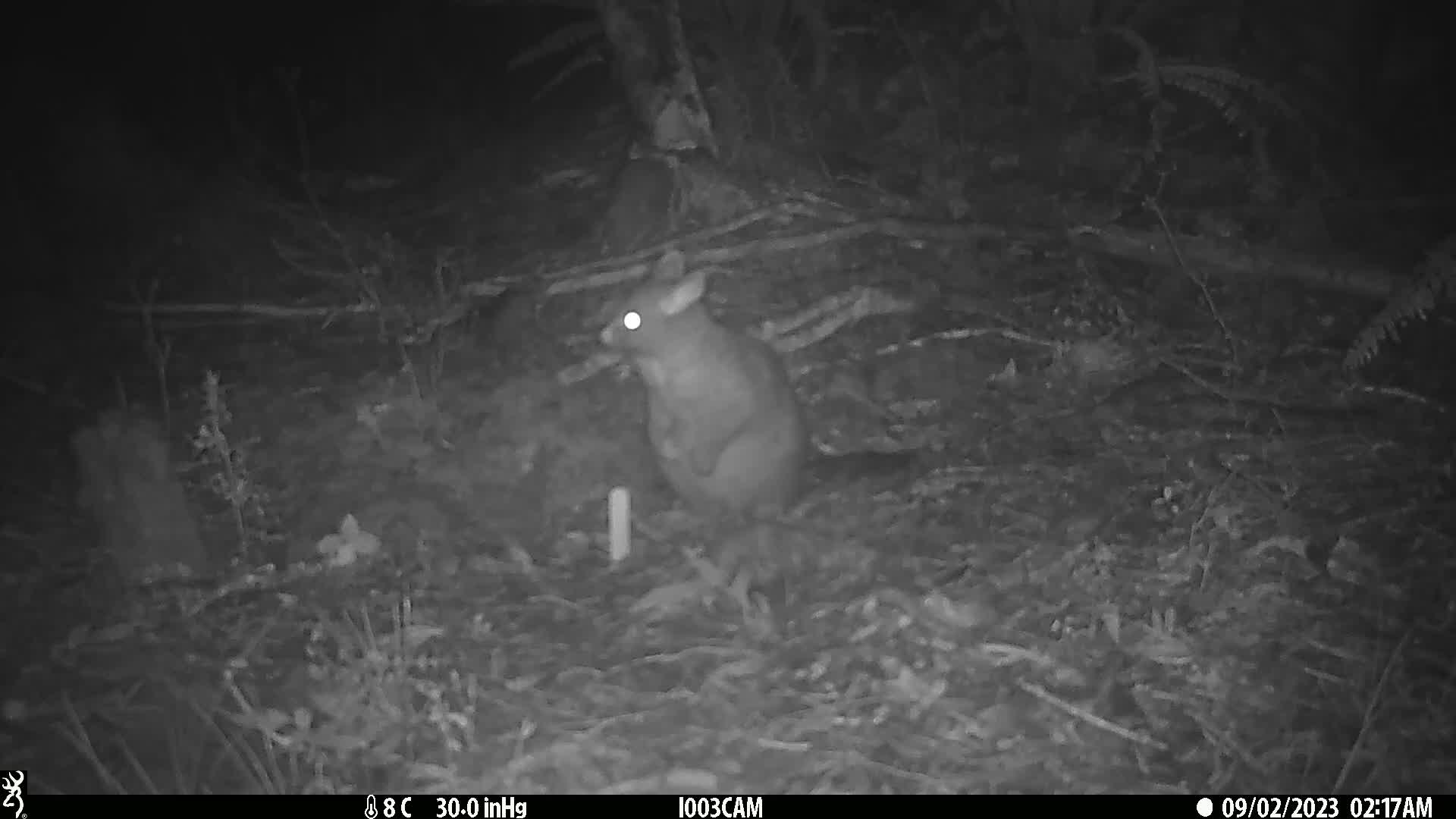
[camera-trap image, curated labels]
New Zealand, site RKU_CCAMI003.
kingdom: Animalia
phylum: Chordata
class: Mammalia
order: Diprotodontia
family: Phalangeridae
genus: Trichosurus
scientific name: Trichosurus vulpecula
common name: common brushtail possum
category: possum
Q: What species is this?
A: Possum (common brushtail possum) (Trichosurus vulpecula).